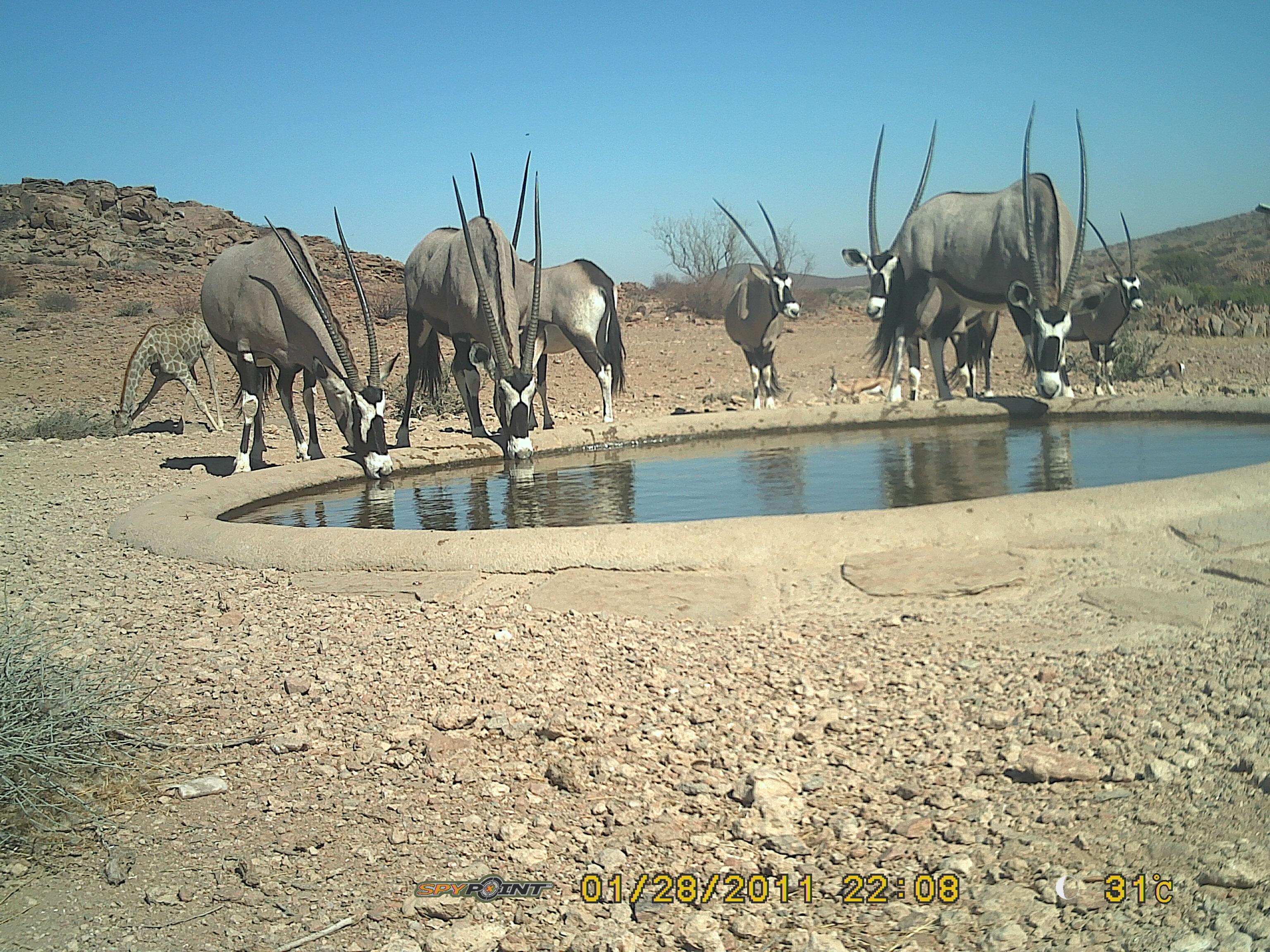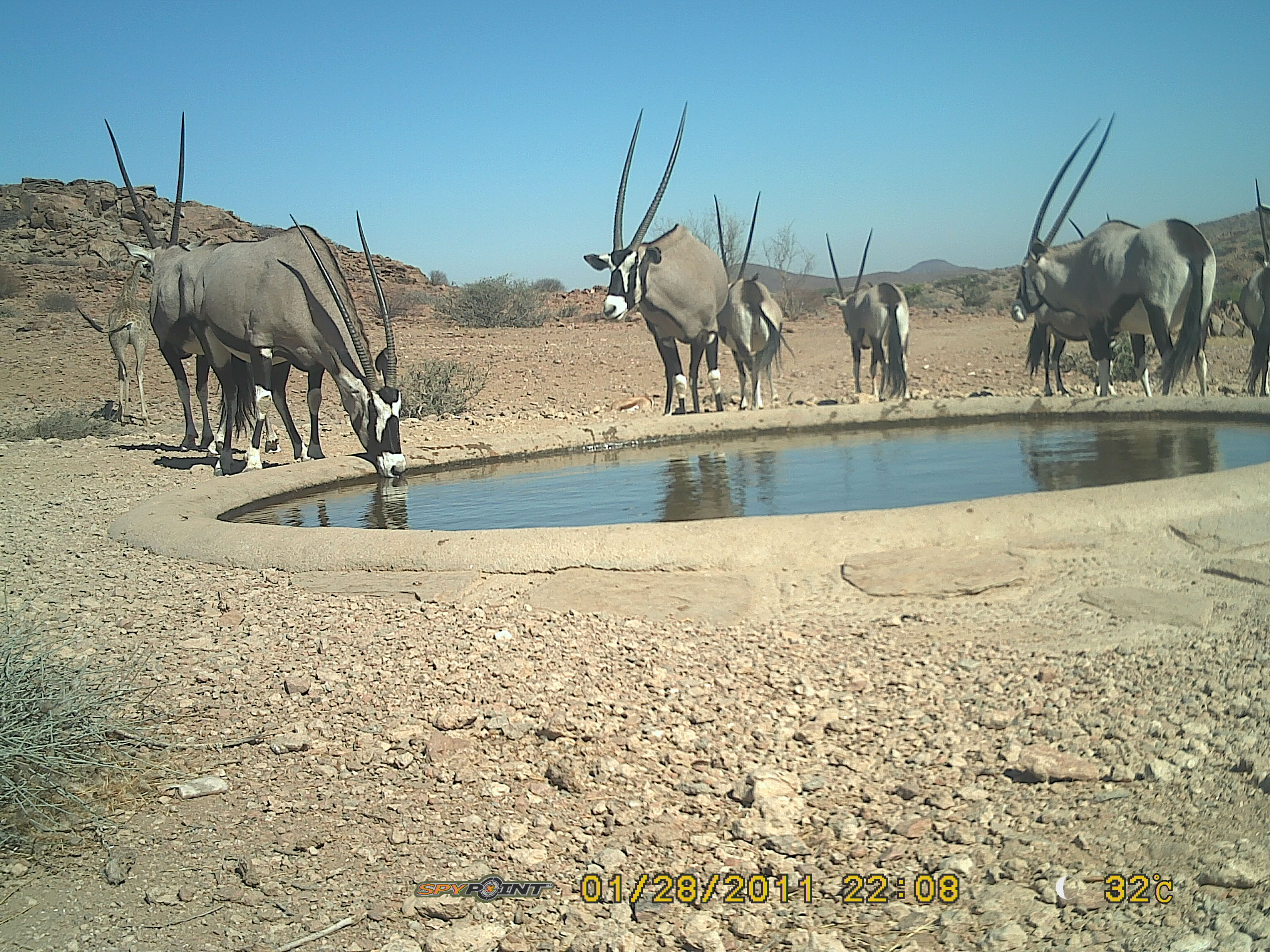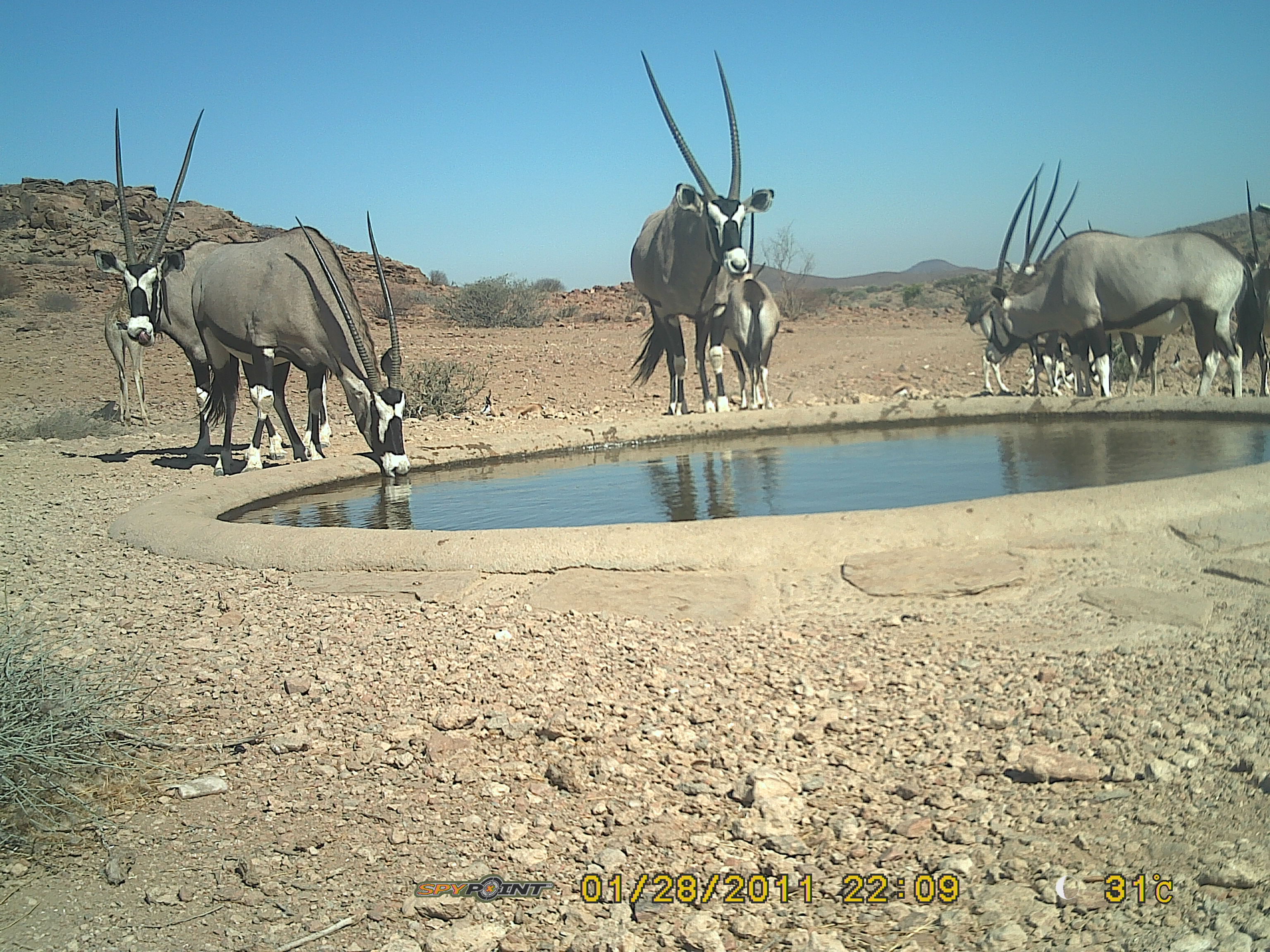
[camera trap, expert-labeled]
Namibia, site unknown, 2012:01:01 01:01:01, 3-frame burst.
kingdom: Animalia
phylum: Chordata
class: Mammalia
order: Artiodactyla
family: Bovidae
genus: Oryx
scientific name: Oryx gazella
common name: gemsbok